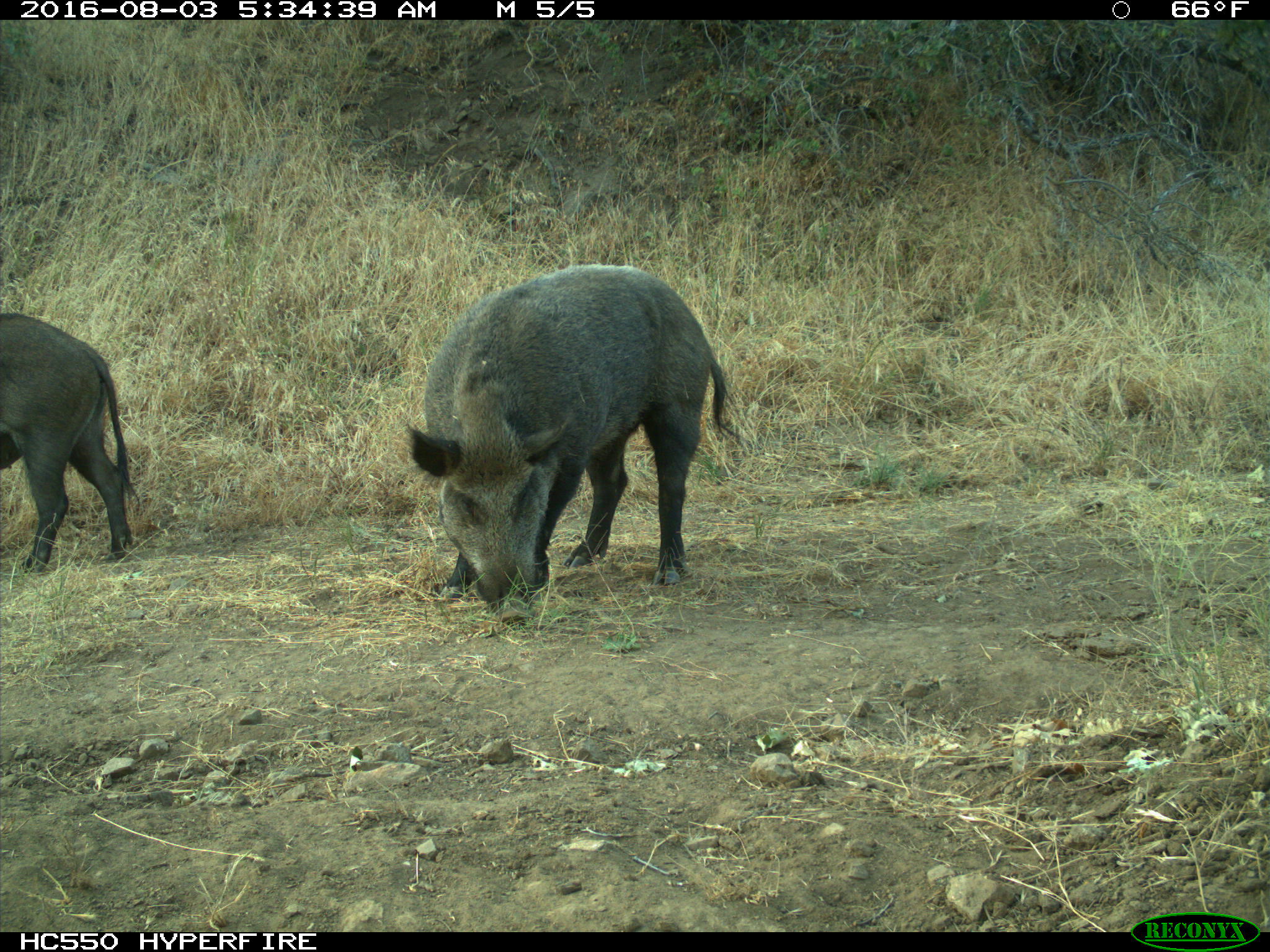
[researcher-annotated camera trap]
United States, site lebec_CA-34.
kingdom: Animalia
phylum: Chordata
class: Mammalia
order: Artiodactyla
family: Suidae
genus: Sus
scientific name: Sus scrofa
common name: wild boar